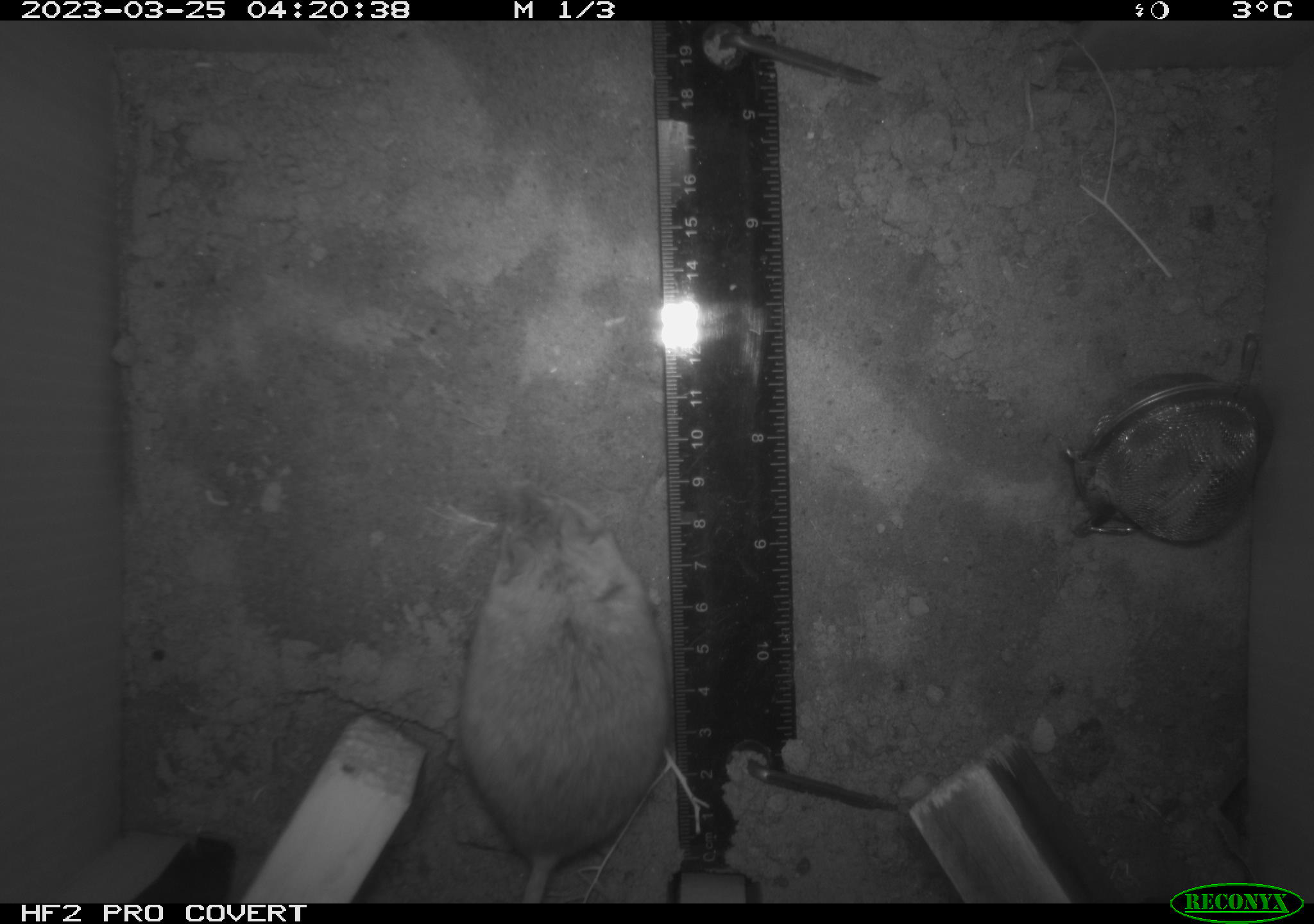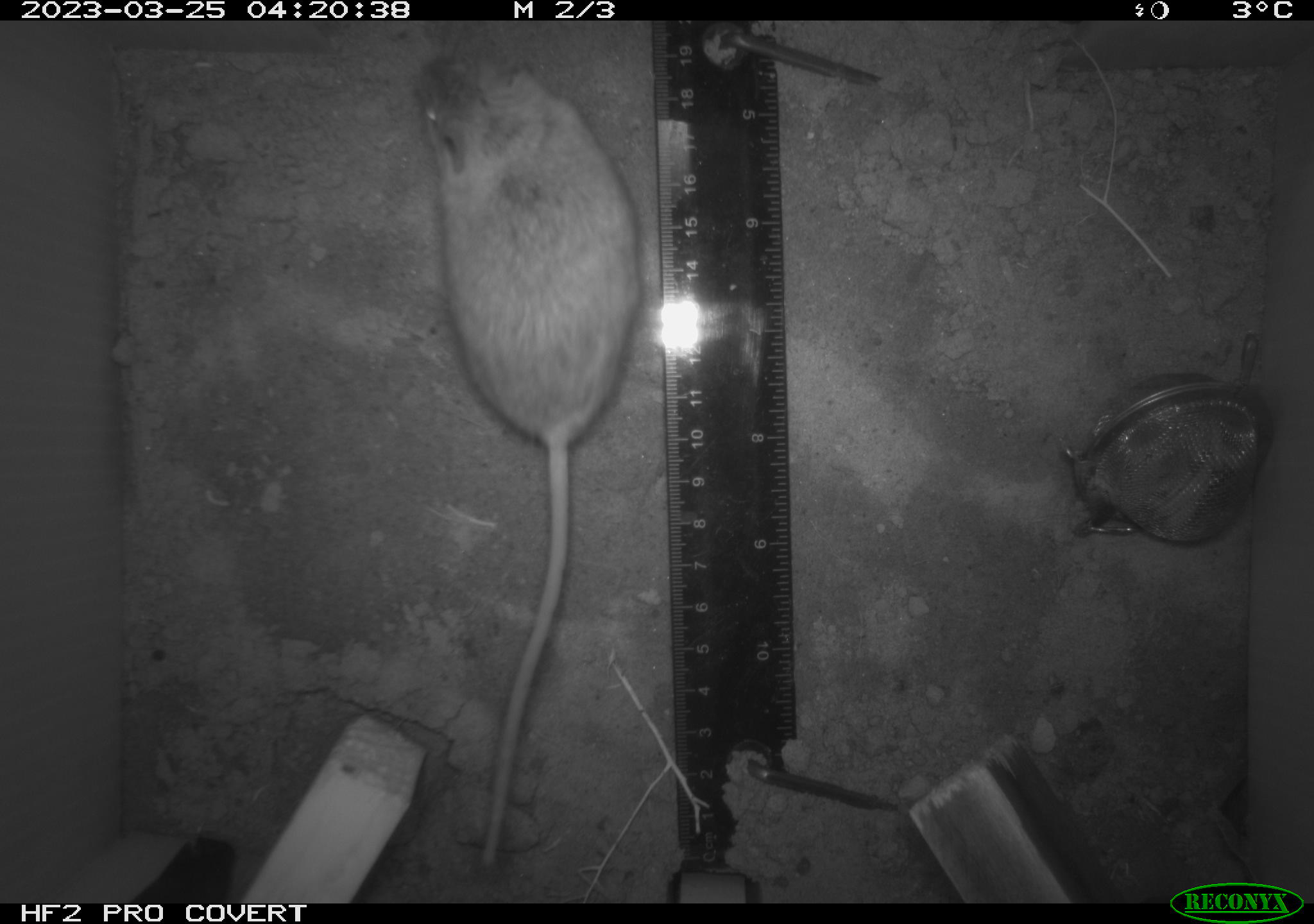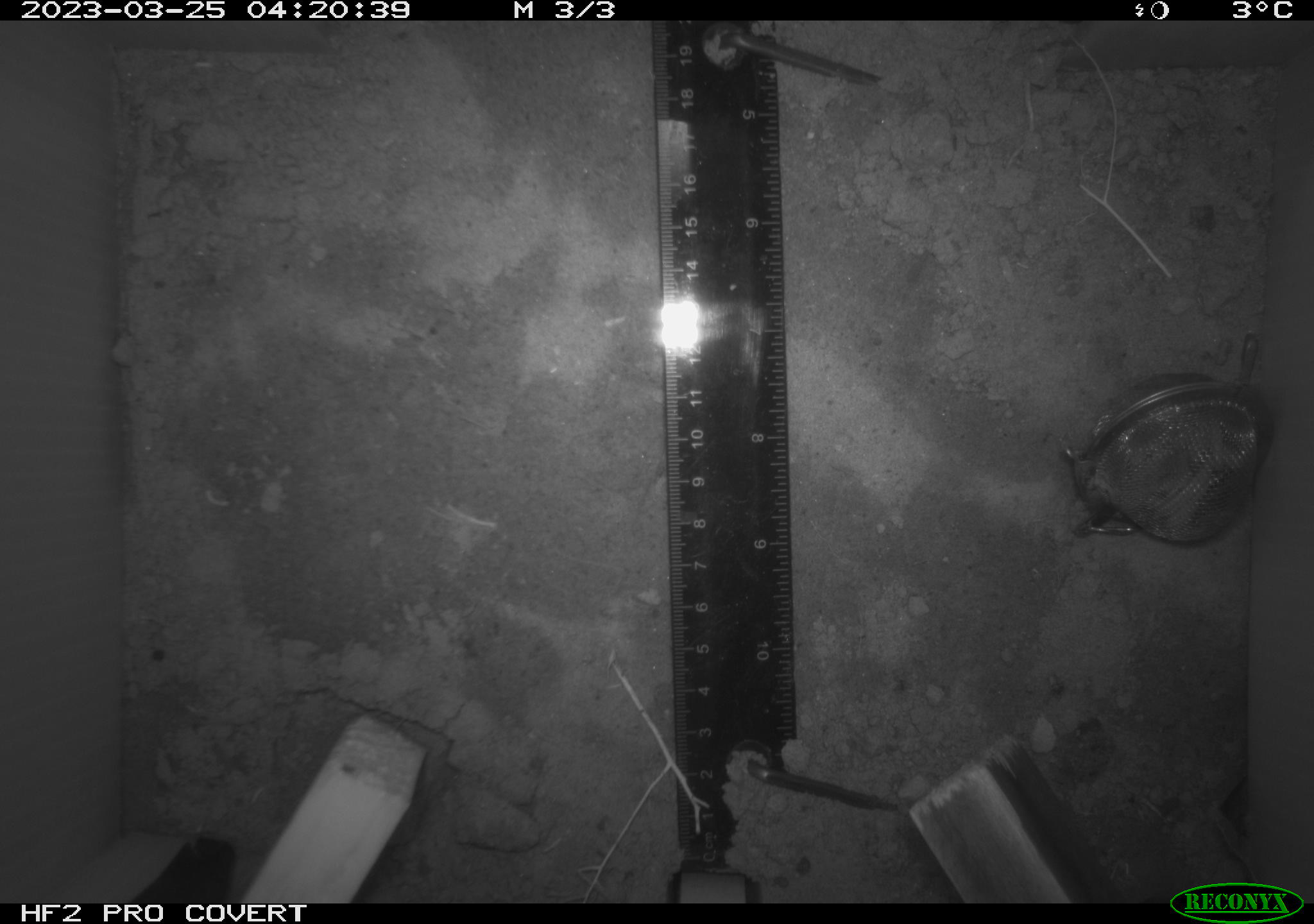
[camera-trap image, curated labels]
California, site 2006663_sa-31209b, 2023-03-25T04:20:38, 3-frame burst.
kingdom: Animalia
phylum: Chordata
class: Mammalia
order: Rodentia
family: Cricetidae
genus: Peromyscus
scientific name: Peromyscus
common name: deer mice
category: peromyscus species